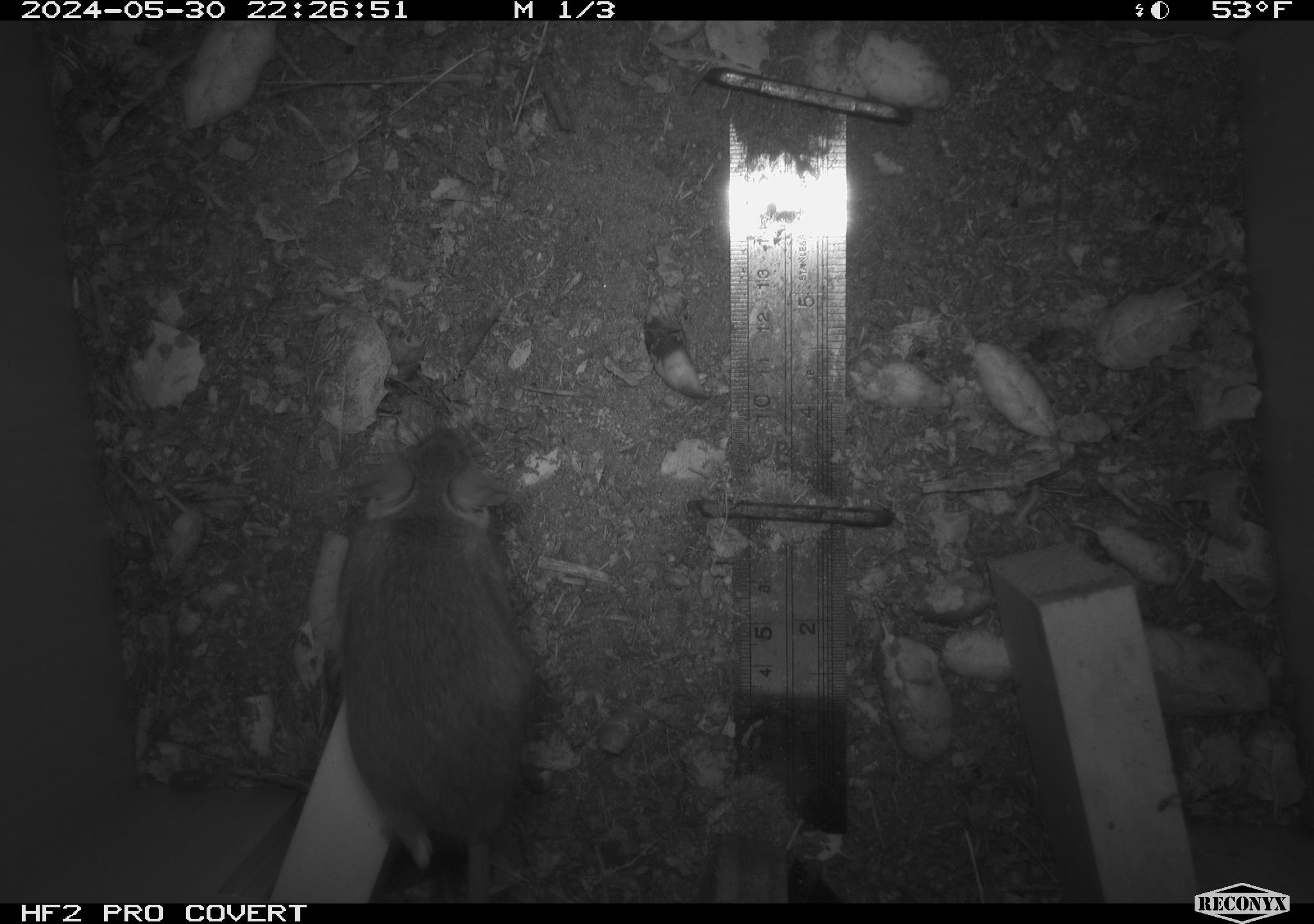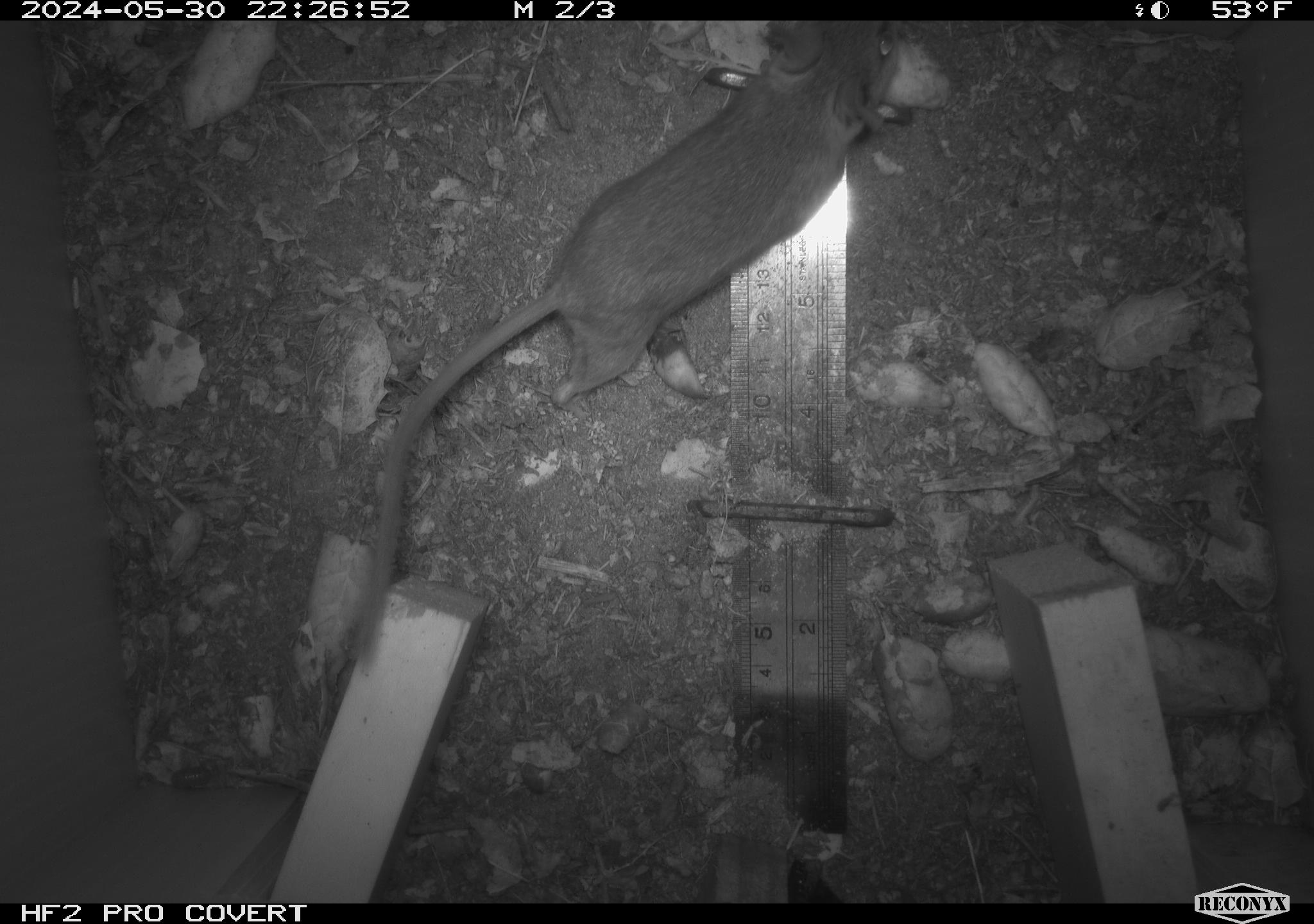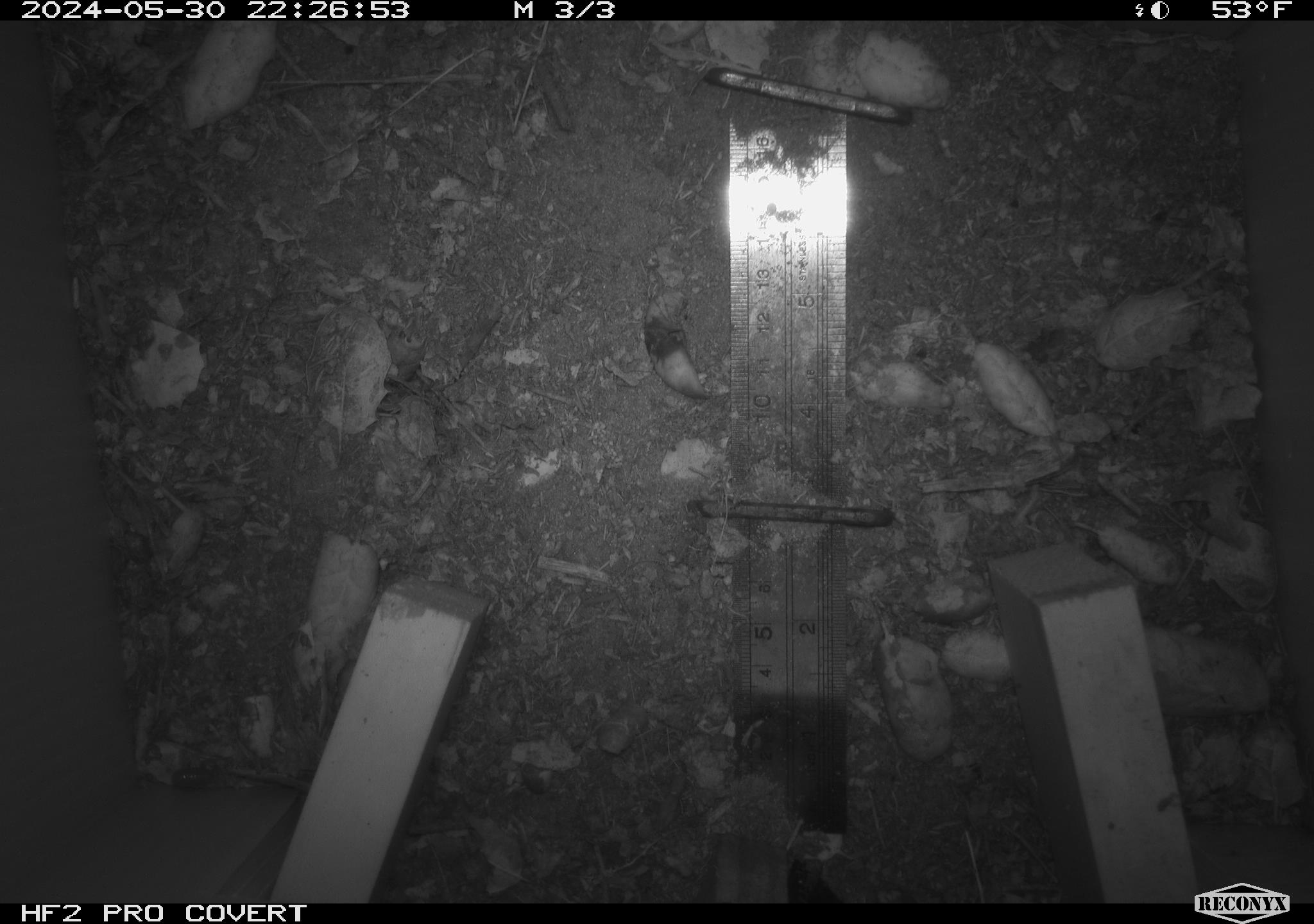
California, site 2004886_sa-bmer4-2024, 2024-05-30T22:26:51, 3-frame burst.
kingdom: Animalia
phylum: Chordata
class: Mammalia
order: Rodentia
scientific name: Rodentia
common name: mouse species